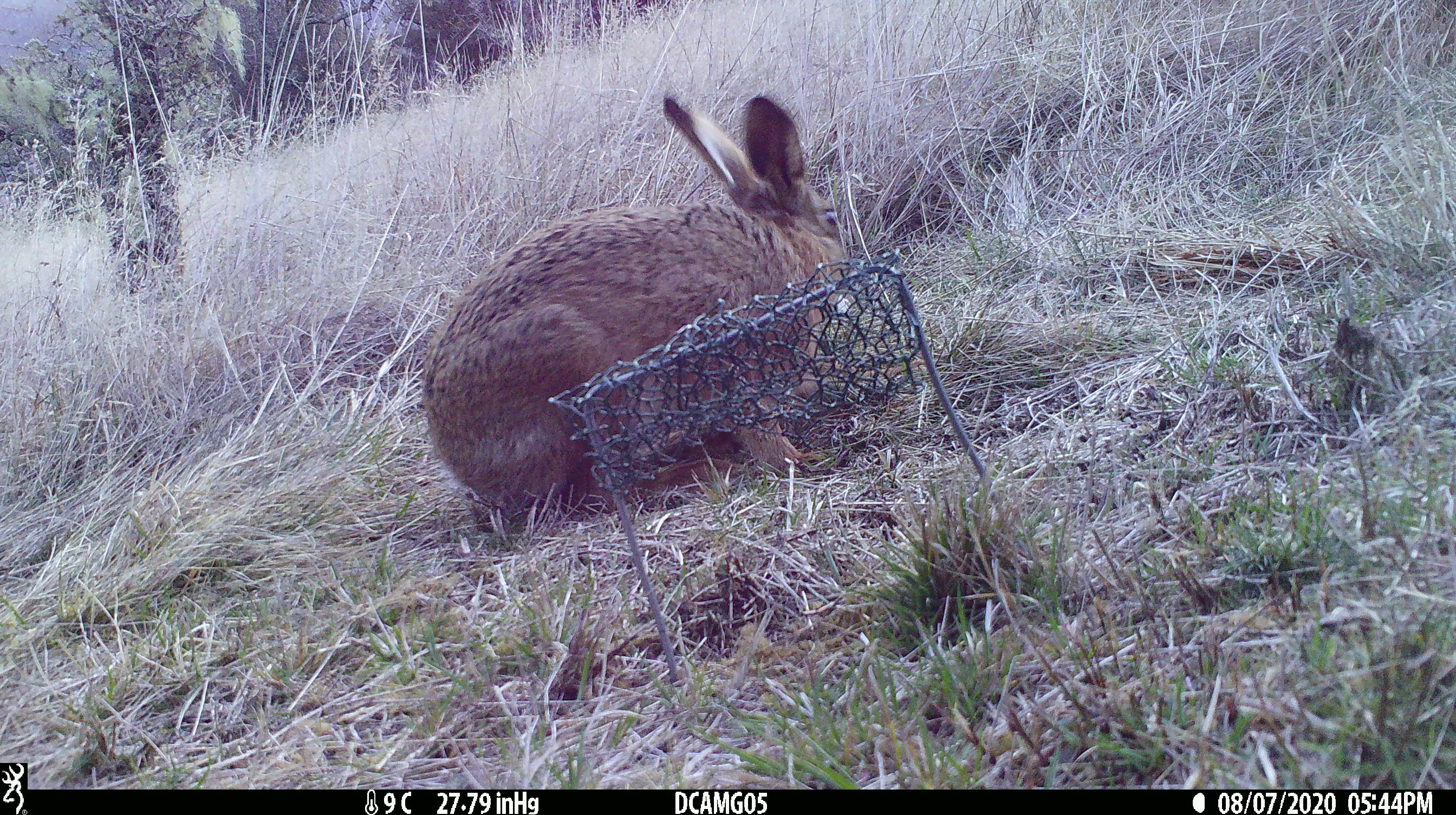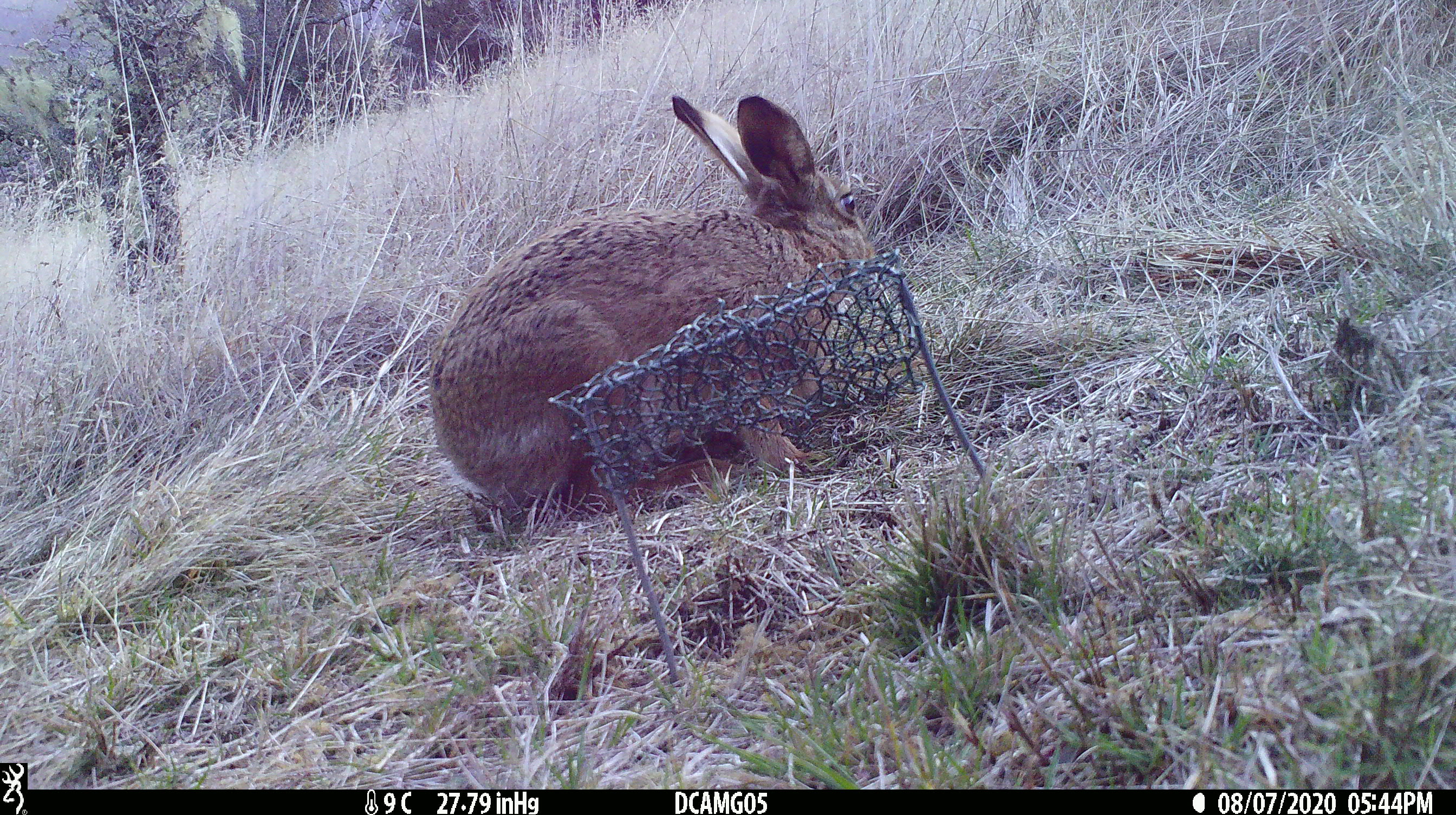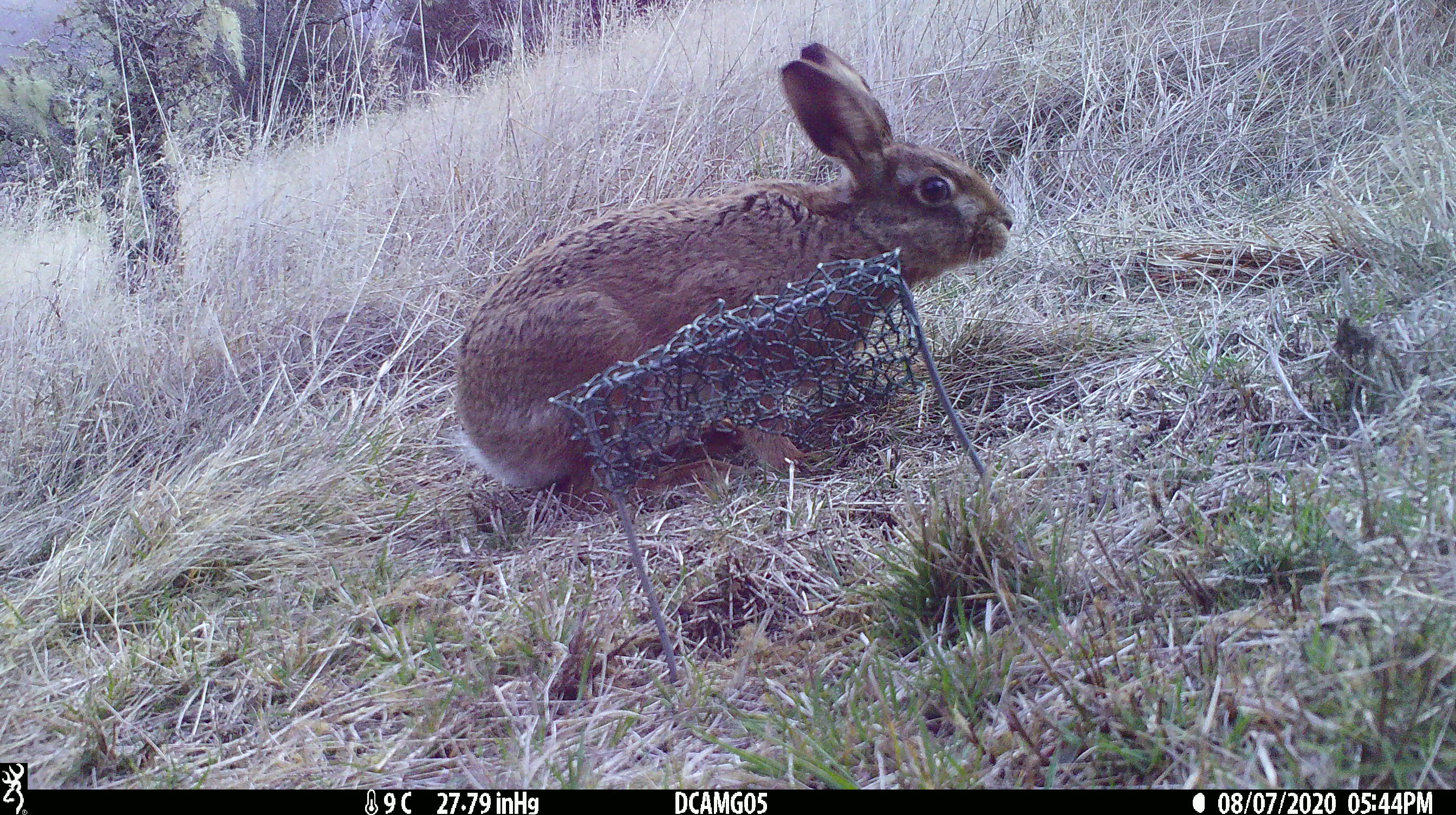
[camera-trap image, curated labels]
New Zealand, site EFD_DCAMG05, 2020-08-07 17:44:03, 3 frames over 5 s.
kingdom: Animalia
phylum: Chordata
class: Mammalia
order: Lagomorpha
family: Leporidae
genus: Lepus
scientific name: Lepus europaeus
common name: brown hare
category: hare